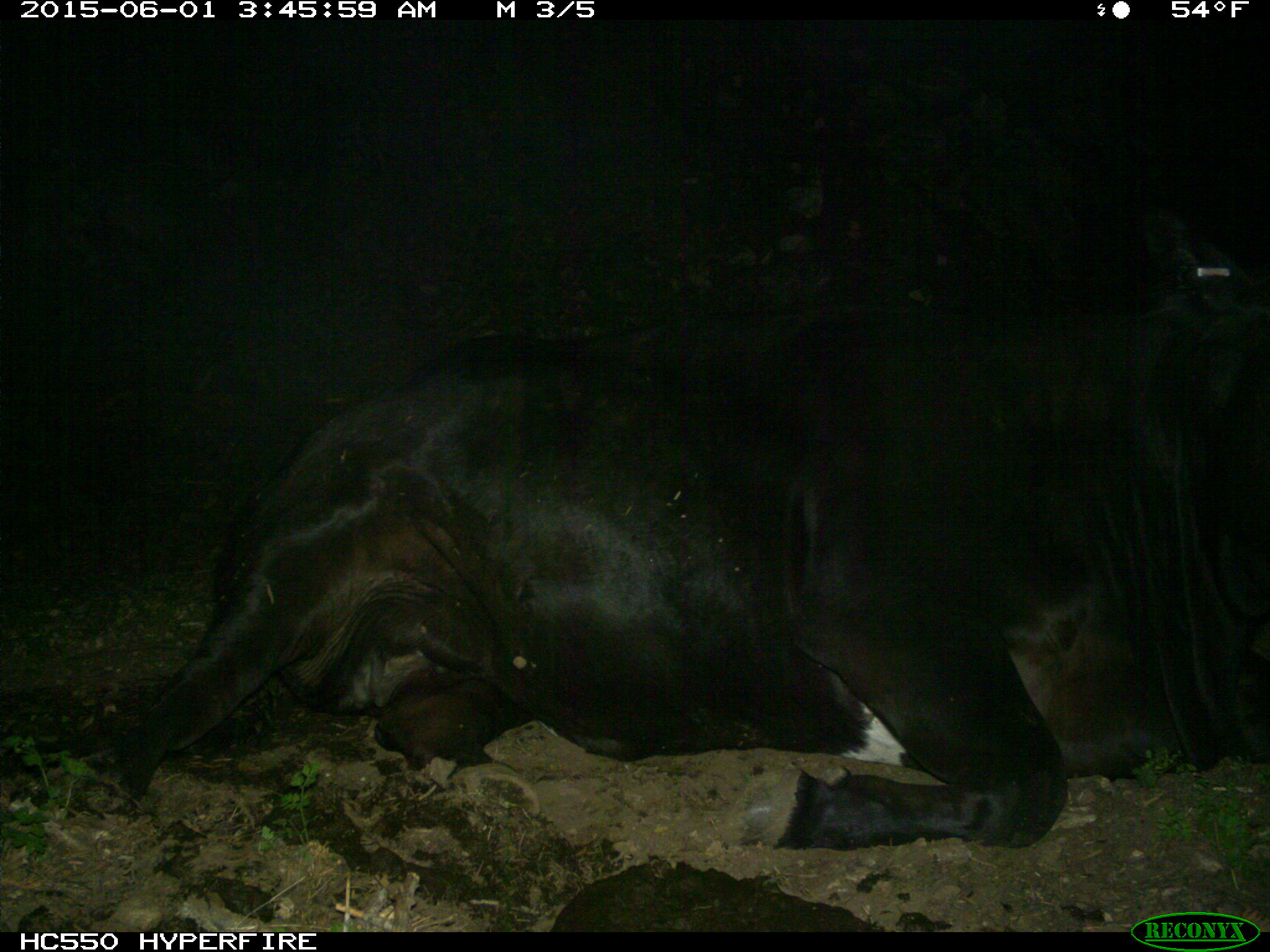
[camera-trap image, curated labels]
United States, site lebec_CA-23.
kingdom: Animalia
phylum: Chordata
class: Mammalia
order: Artiodactyla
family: Bovidae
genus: Bos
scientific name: Bos taurus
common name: domestic cow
Bos taurus (domestic cow).